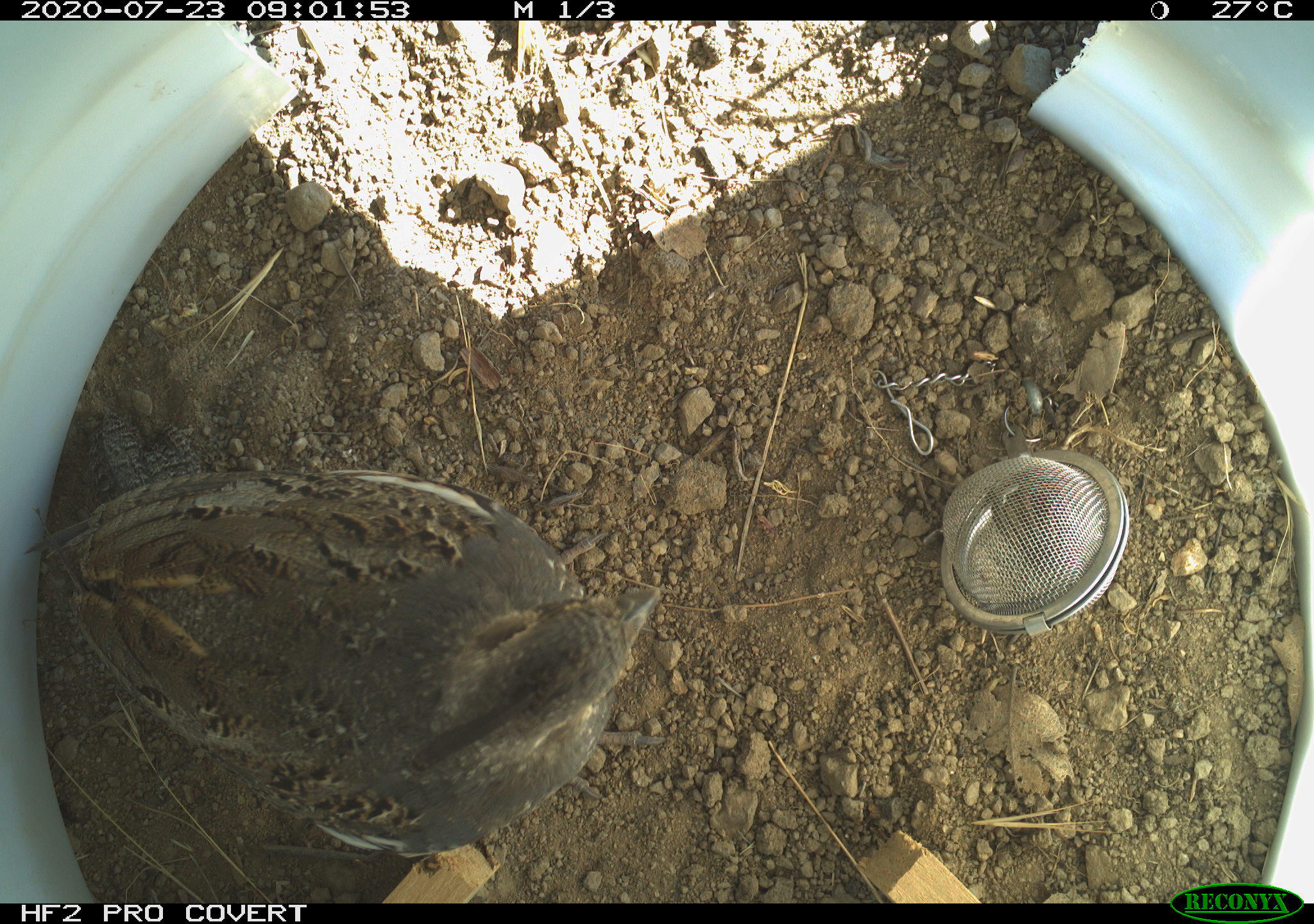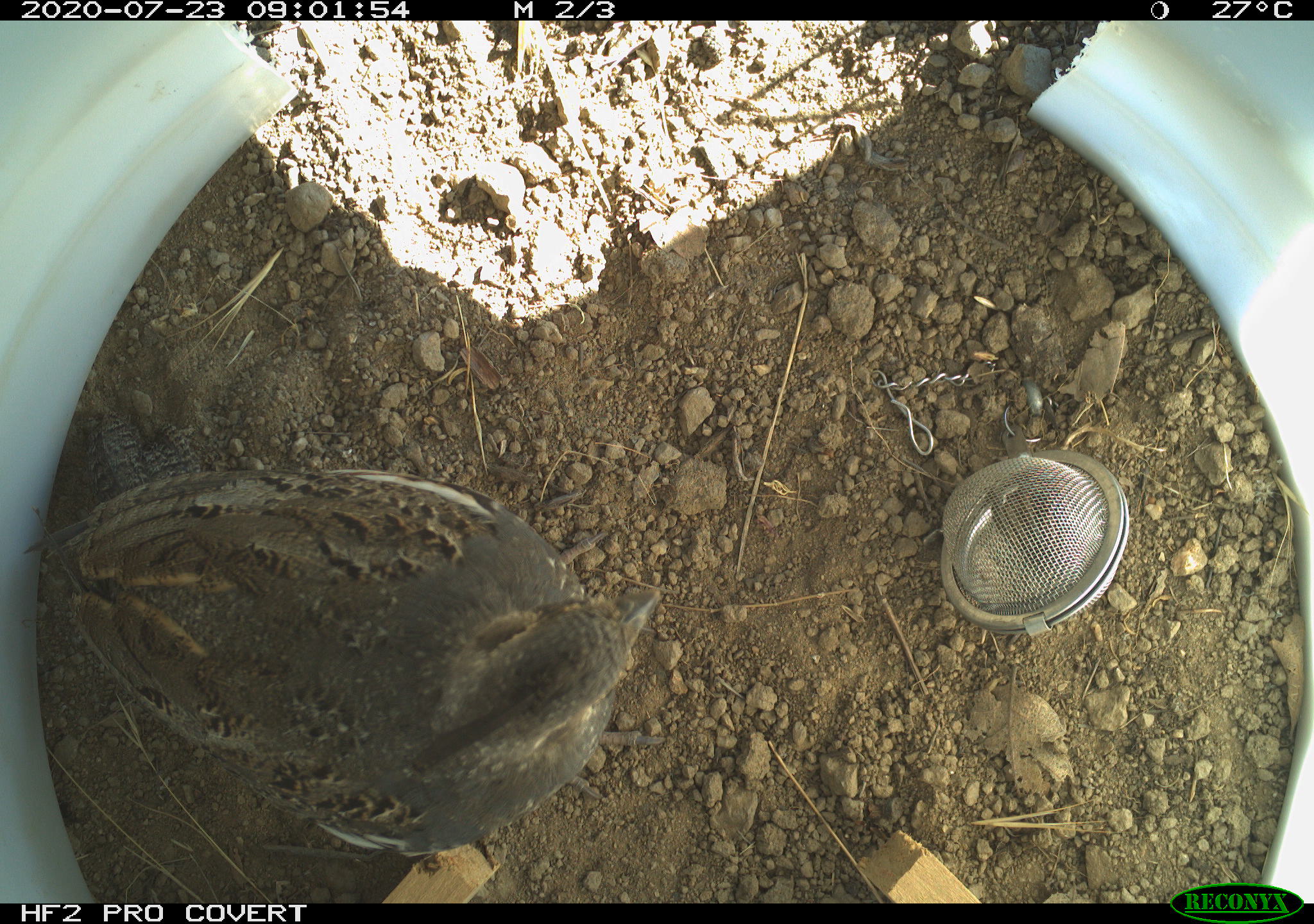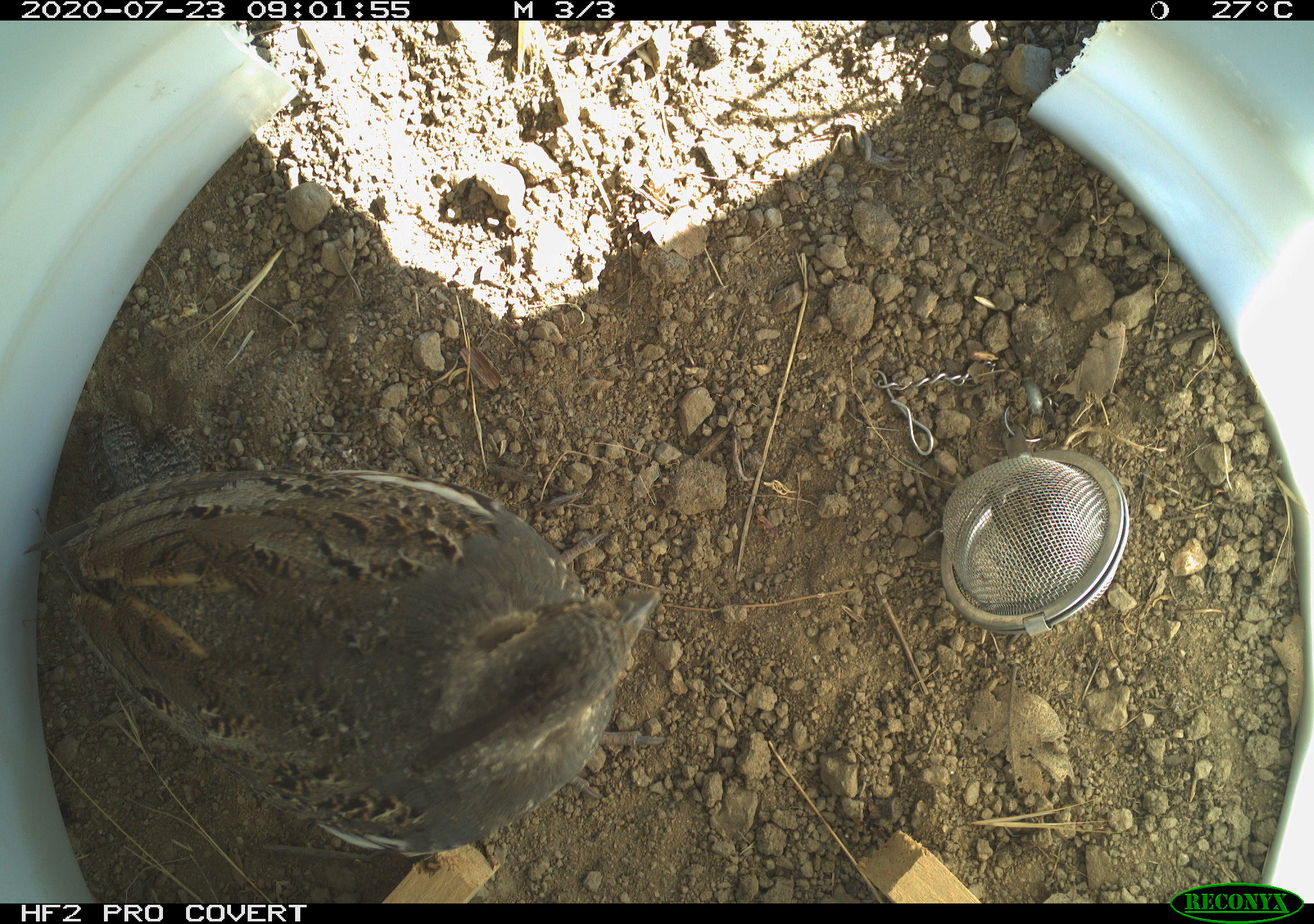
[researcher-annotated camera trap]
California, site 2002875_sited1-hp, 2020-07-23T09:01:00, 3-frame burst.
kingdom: Animalia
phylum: Chordata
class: Aves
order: Galliformes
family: Phasianidae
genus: Ophrysia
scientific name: Ophrysia superciliosa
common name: mountain quail